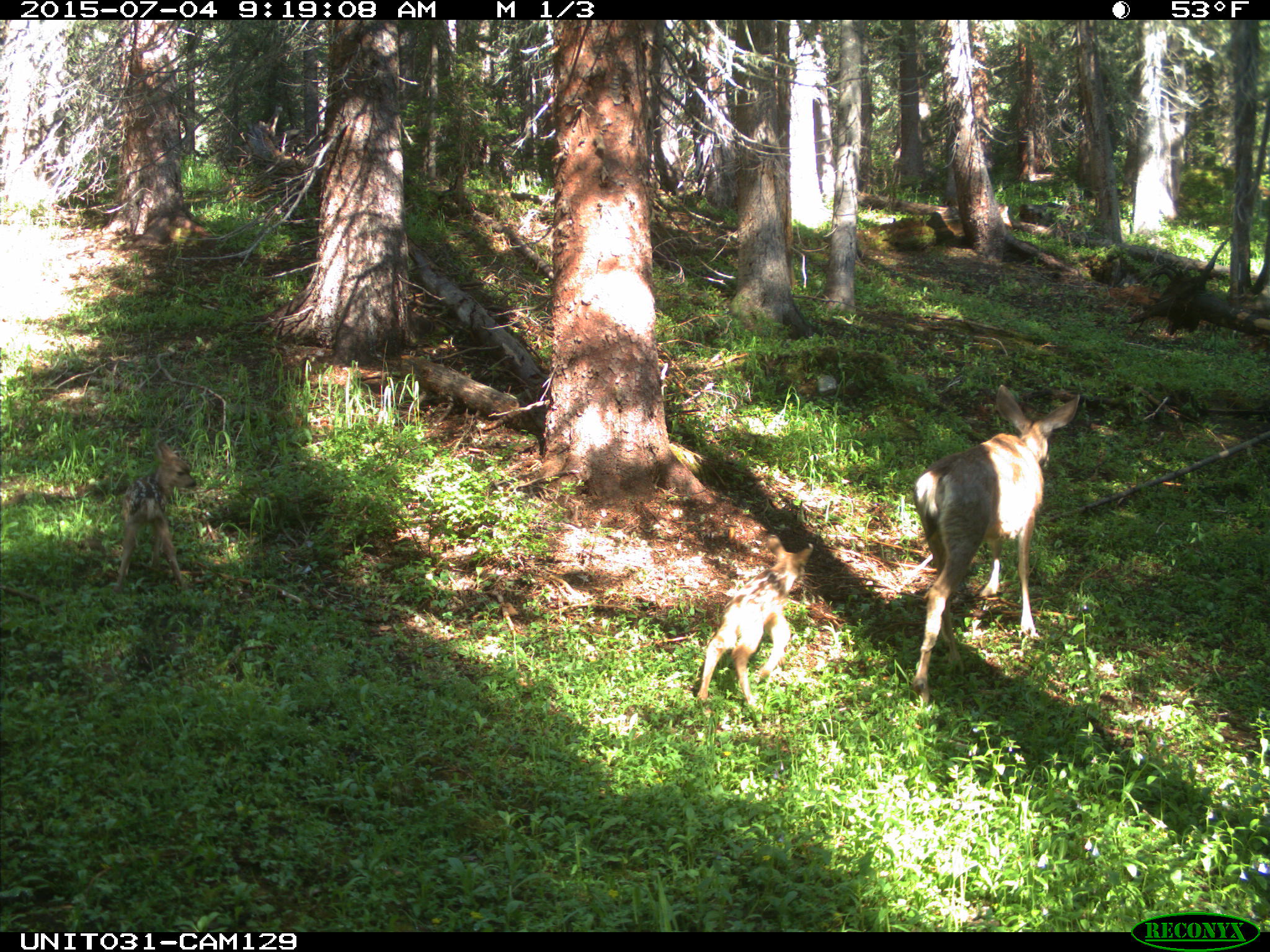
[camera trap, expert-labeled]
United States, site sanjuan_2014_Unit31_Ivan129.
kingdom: Animalia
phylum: Chordata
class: Mammalia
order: Artiodactyla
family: Cervidae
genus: Odocoileus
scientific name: Odocoileus hemionus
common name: mule deer